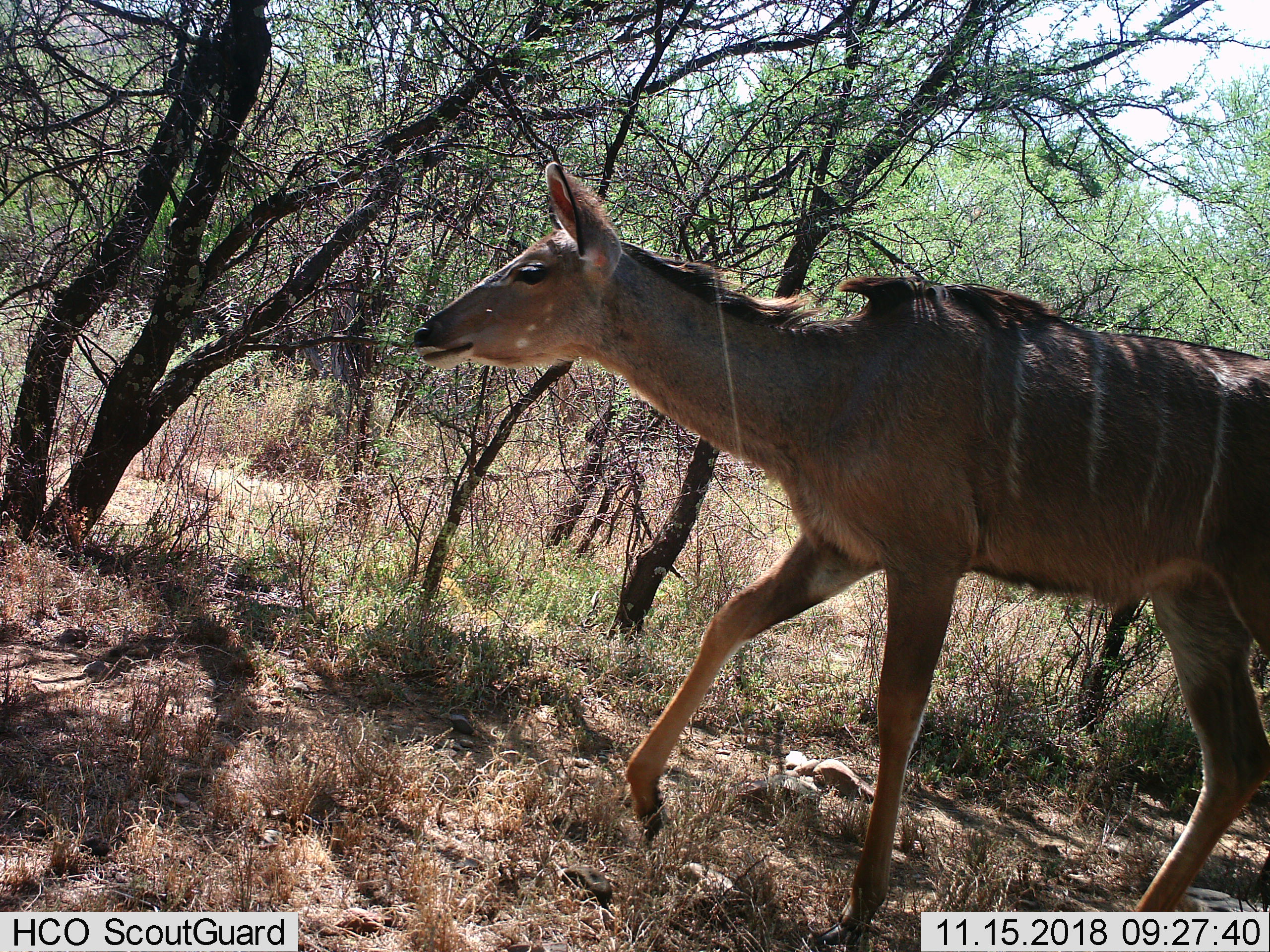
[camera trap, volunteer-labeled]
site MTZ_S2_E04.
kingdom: Animalia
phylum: Chordata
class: Mammalia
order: Artiodactyla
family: Bovidae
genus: Tragelaphus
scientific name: Tragelaphus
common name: kudu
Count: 1.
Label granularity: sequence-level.